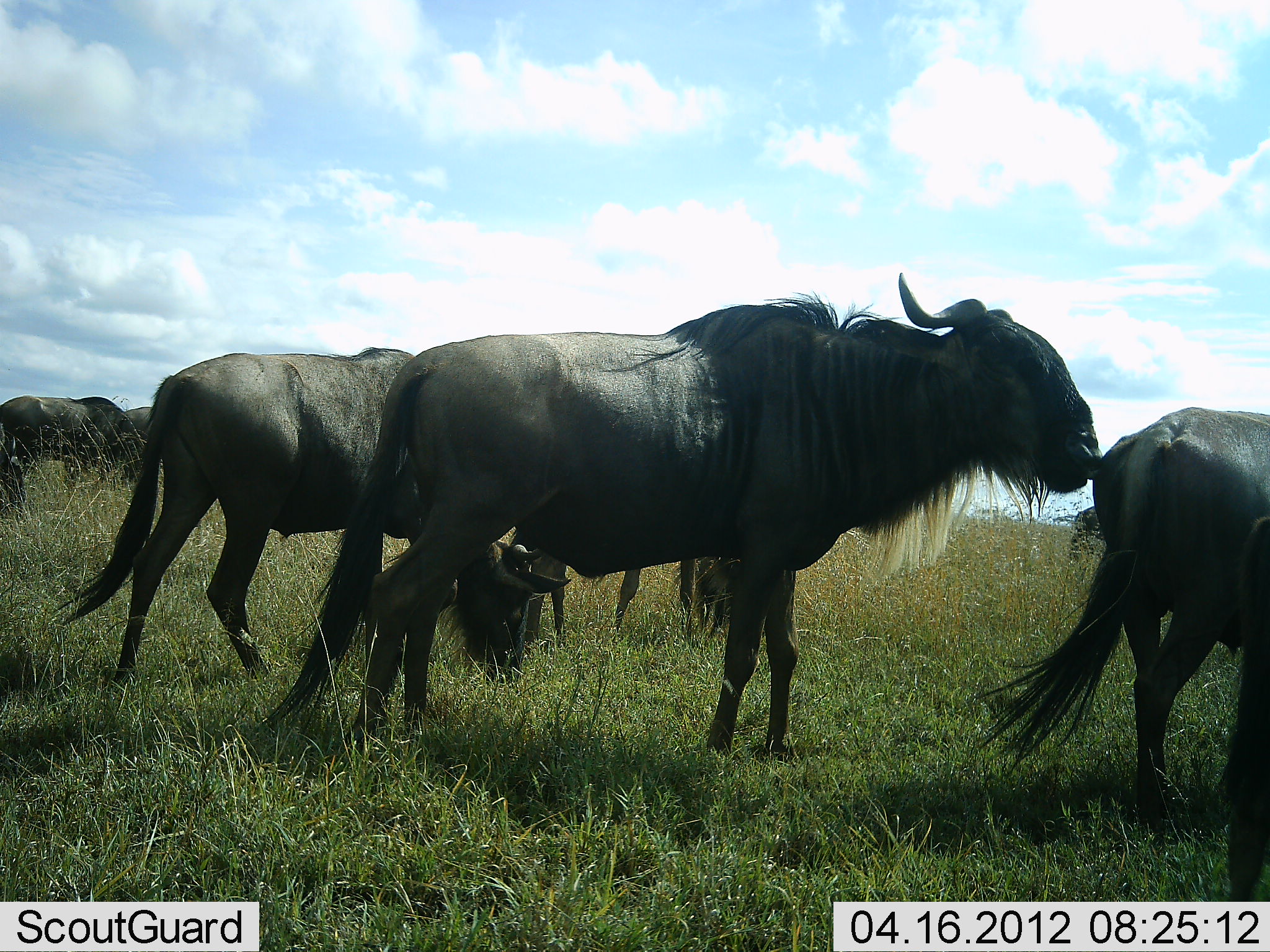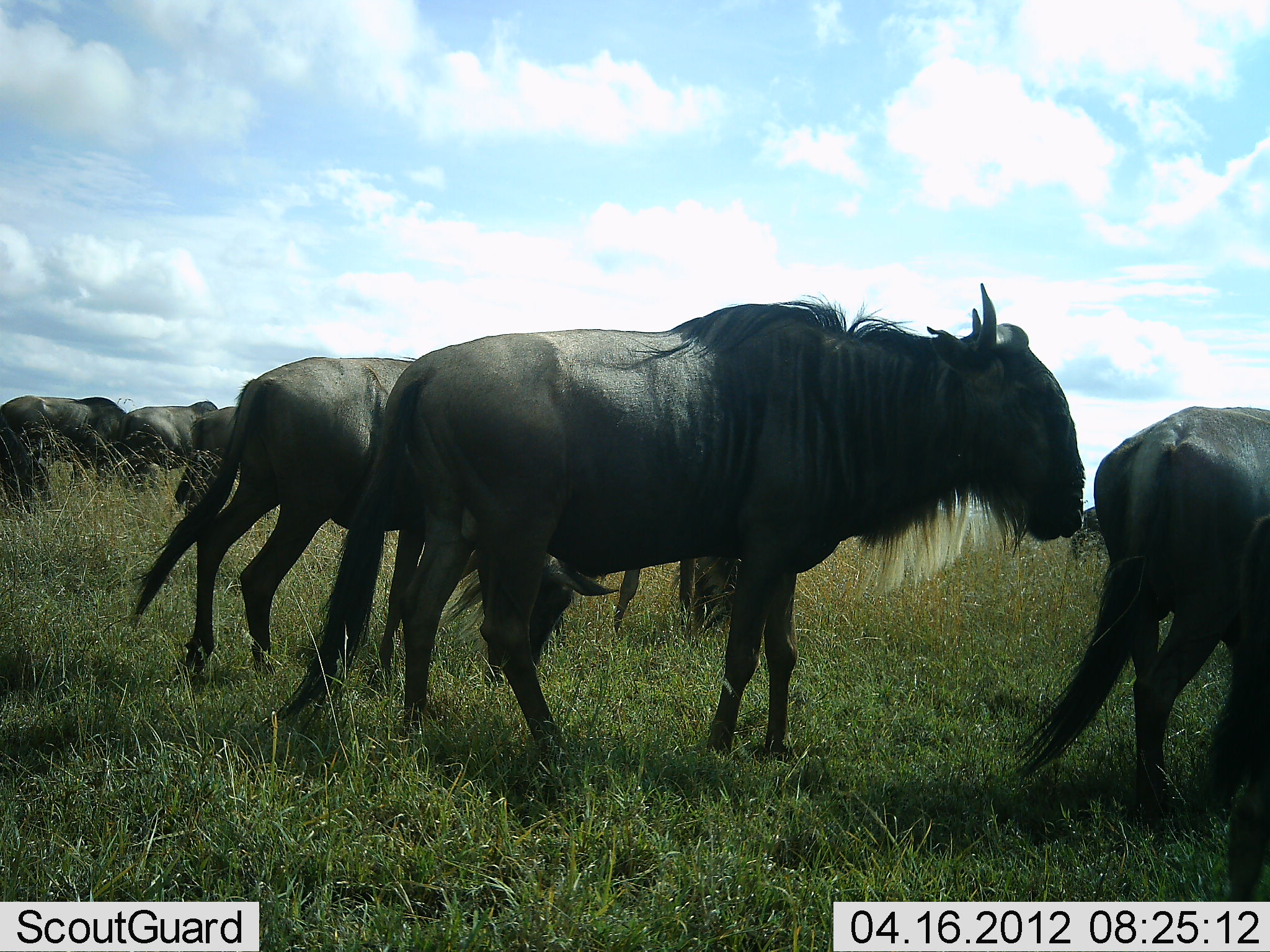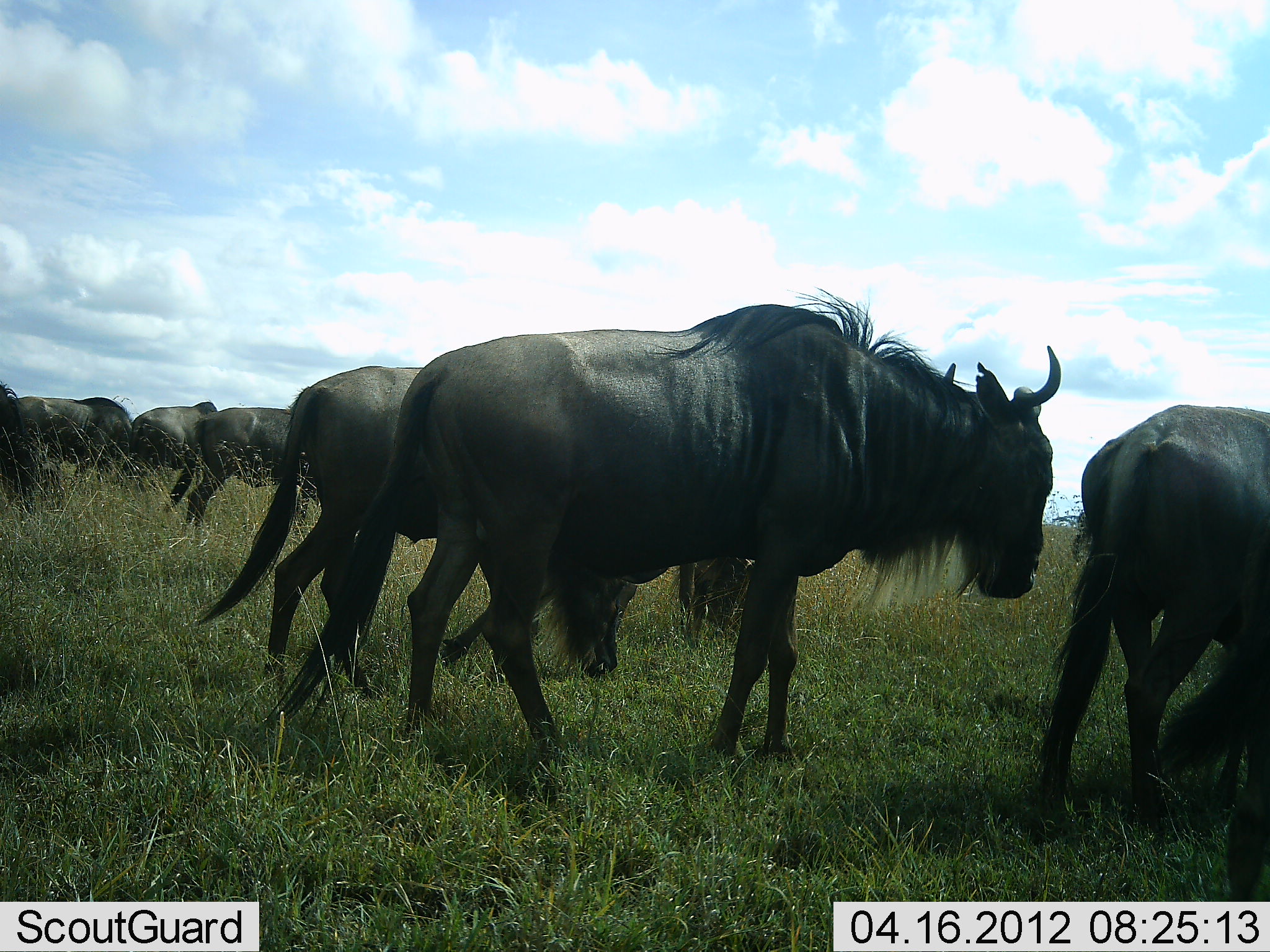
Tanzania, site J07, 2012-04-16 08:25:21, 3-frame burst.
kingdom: Animalia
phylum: Chordata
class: Mammalia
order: Artiodactyla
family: Bovidae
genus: Connochaetes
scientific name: Connochaetes taurinus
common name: blue wildebeest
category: wildebeest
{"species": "wildebeest (blue wildebeest) (Connochaetes taurinus)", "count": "9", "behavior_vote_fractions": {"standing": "60%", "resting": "0%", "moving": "60%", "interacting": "0%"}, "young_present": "0%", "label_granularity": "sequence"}